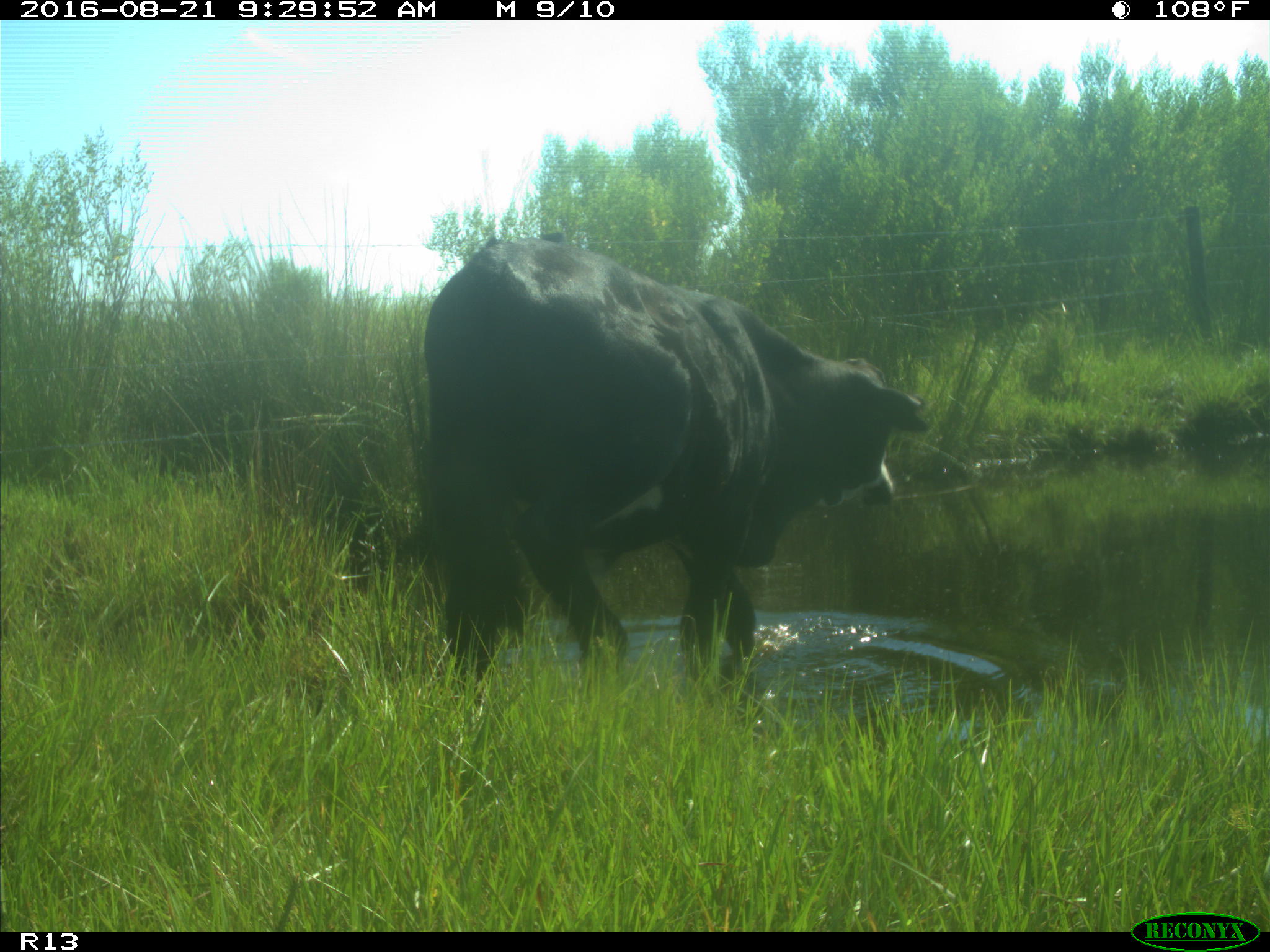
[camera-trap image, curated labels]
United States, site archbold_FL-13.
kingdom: Animalia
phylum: Chordata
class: Mammalia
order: Artiodactyla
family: Bovidae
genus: Bos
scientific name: Bos taurus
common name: domestic cow